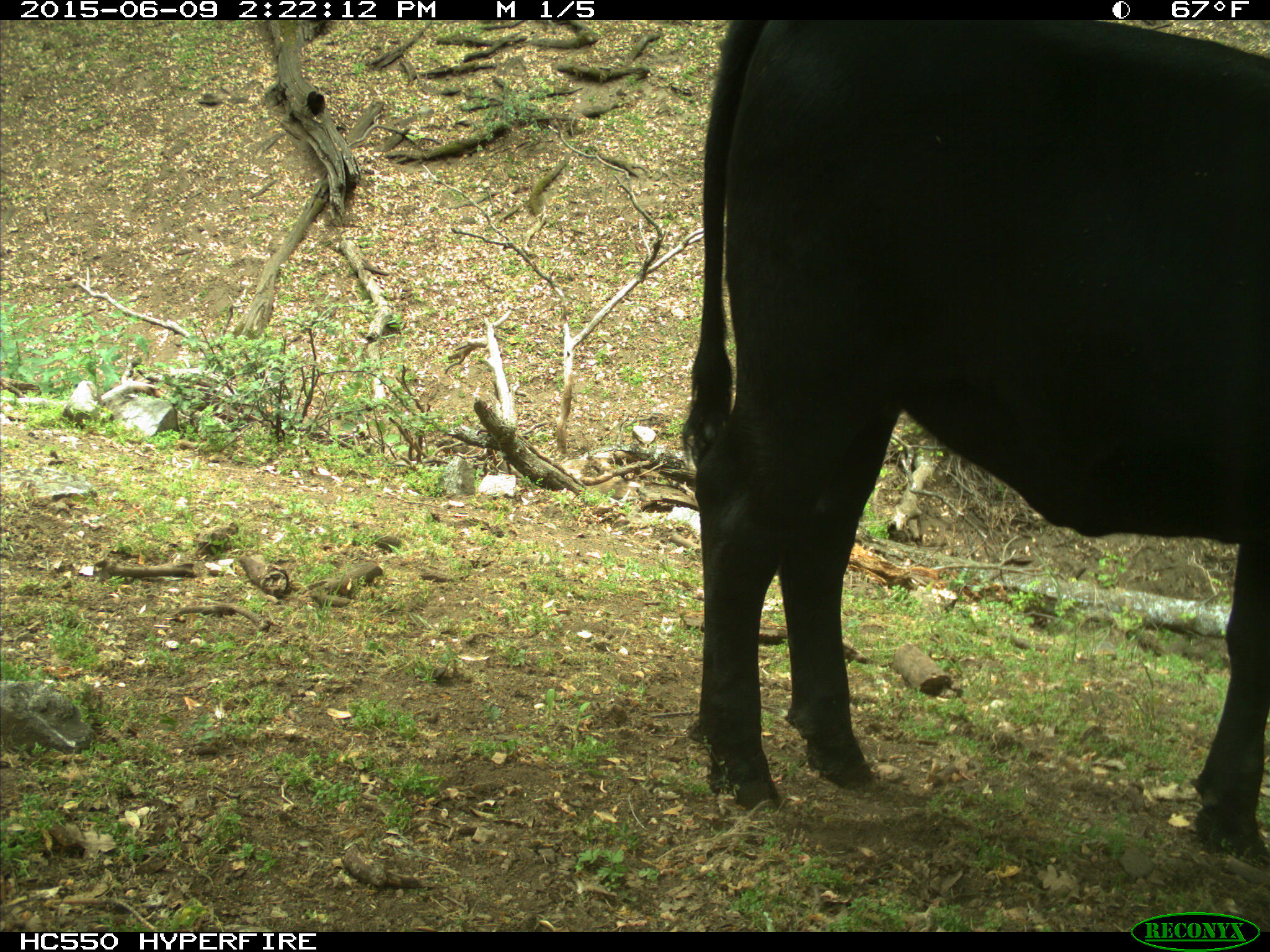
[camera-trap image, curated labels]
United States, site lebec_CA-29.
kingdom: Animalia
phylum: Chordata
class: Mammalia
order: Artiodactyla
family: Bovidae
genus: Bos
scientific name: Bos taurus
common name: domestic cow